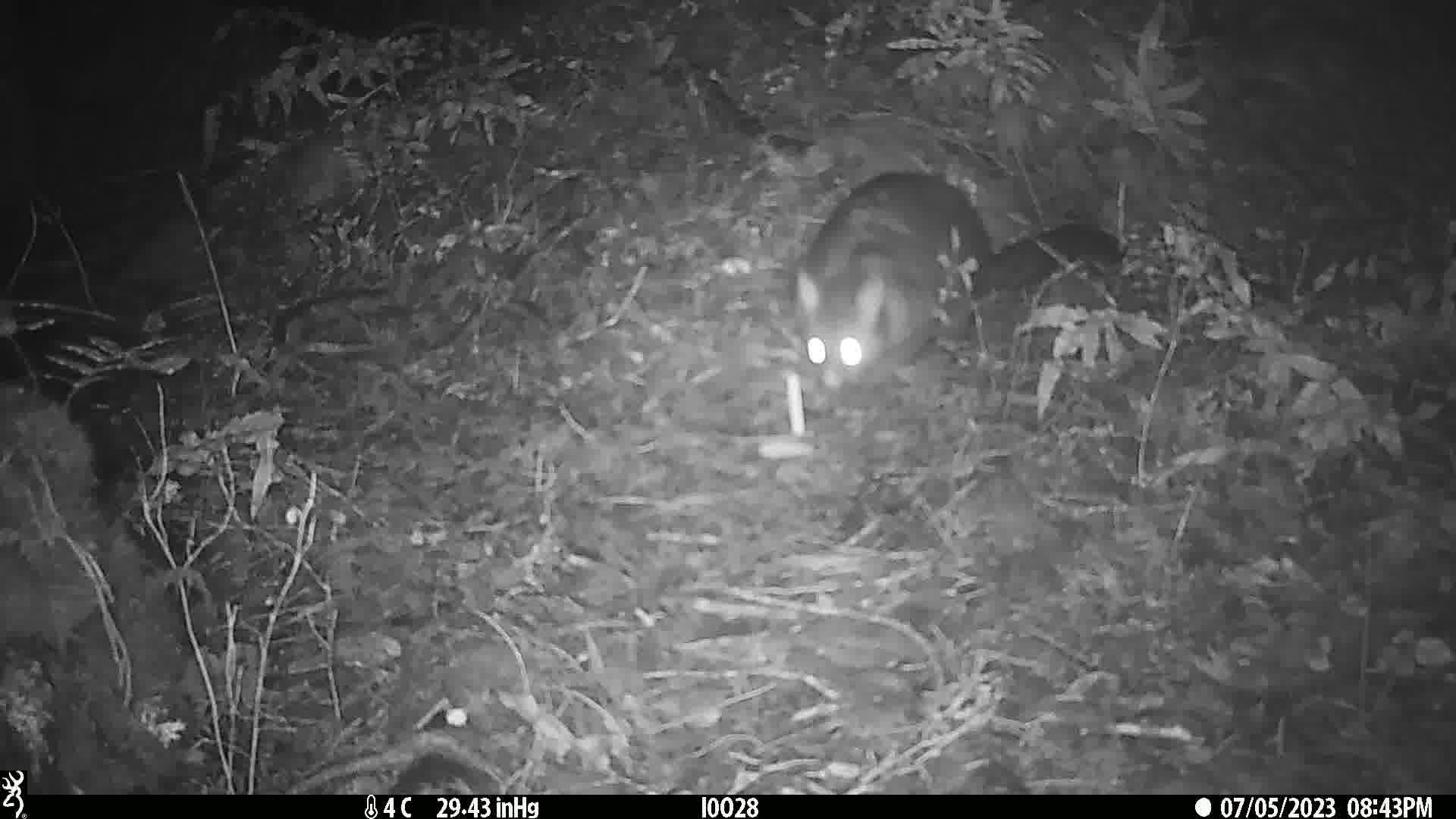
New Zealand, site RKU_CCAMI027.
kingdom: Animalia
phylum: Chordata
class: Mammalia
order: Diprotodontia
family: Phalangeridae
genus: Trichosurus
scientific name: Trichosurus vulpecula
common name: common brushtail possum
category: possum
Possum (common brushtail possum) (Trichosurus vulpecula).